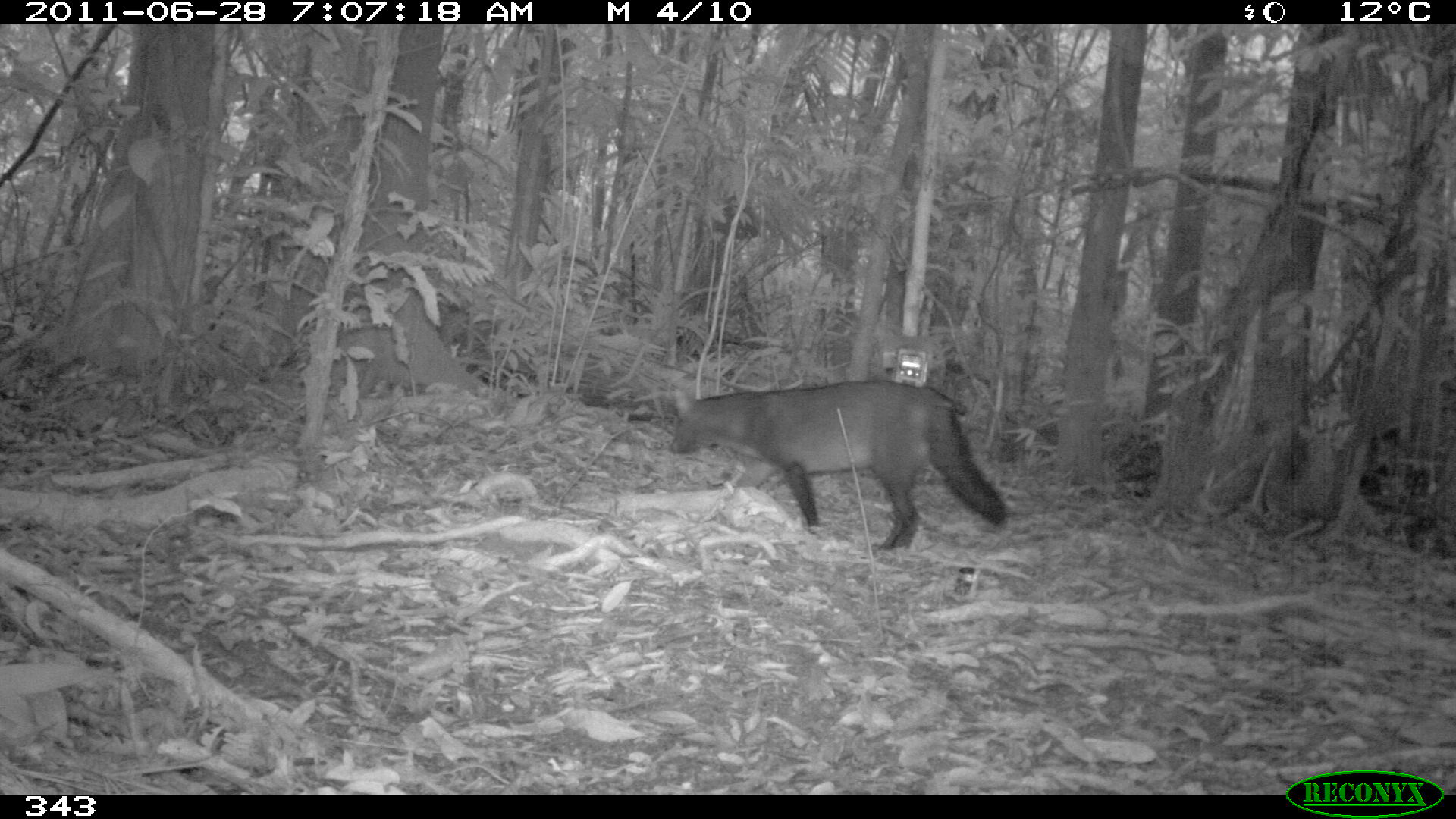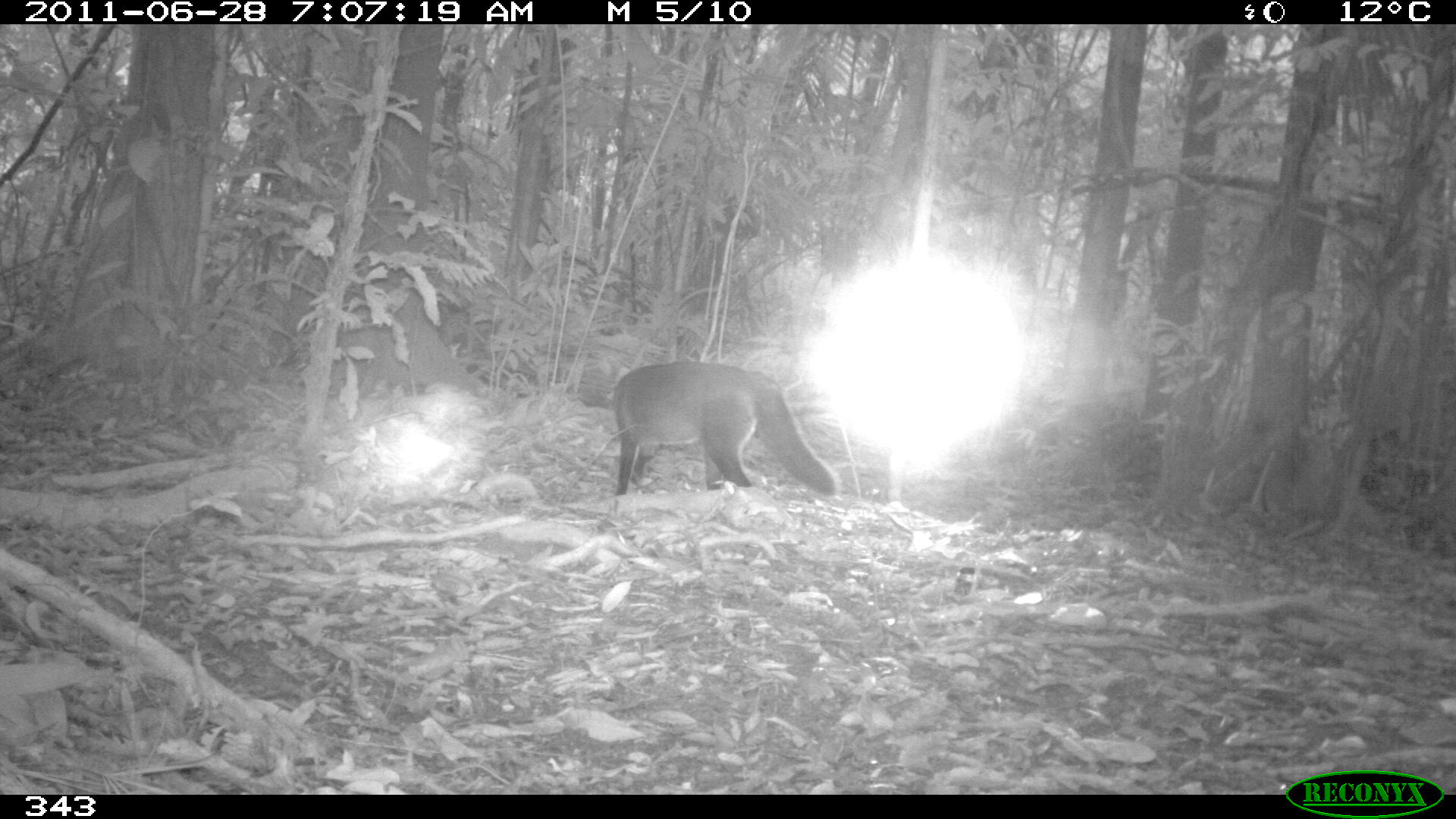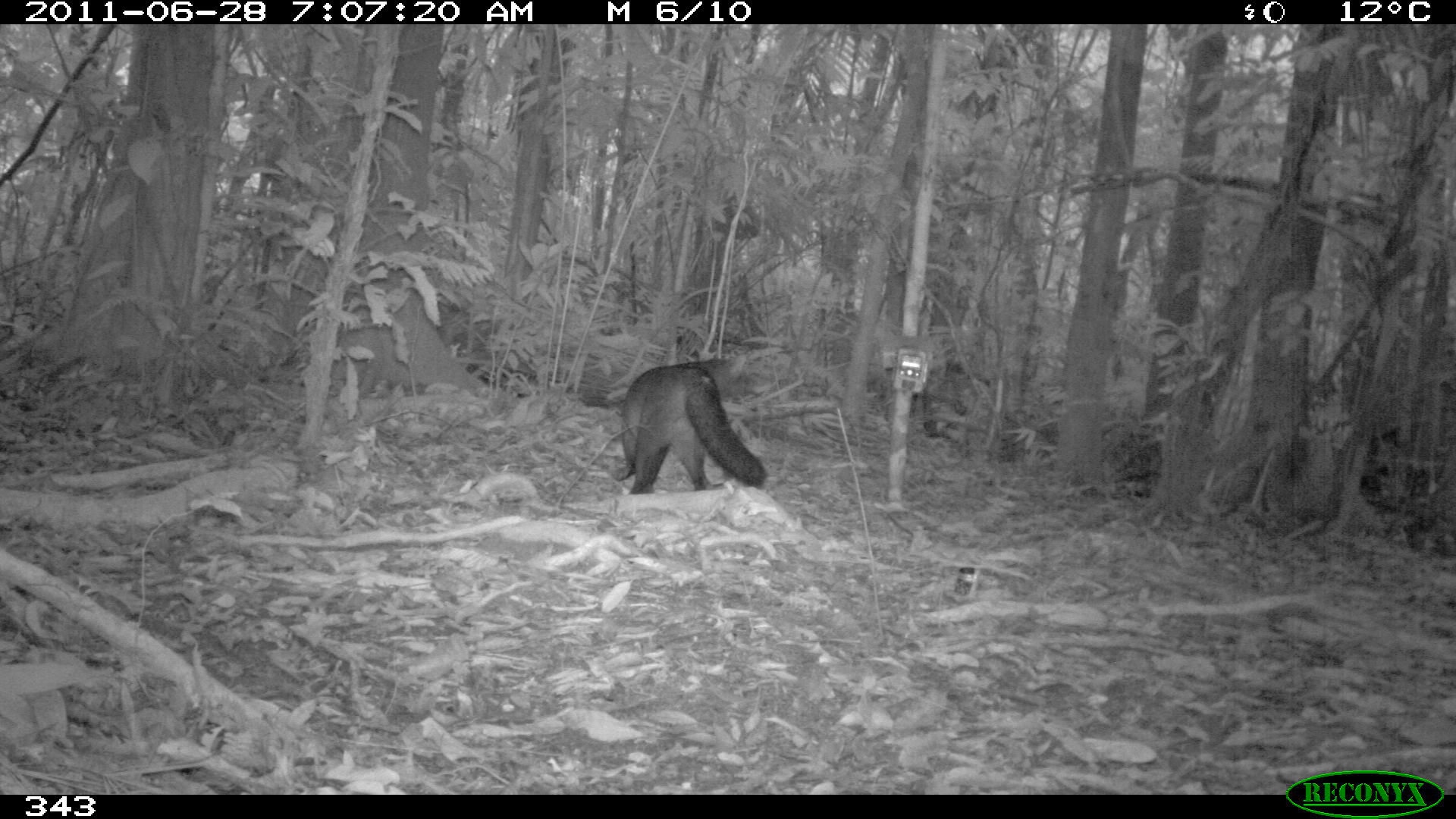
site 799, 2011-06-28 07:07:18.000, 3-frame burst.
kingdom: Animalia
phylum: Chordata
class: Mammalia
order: Carnivora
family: Canidae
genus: Atelocynus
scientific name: Atelocynus microtis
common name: short-eared dog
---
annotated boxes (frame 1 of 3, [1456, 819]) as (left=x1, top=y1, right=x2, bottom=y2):
atelocynus microtis: (left=669, top=378, right=1012, bottom=552)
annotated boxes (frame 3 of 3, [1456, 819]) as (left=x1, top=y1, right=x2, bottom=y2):
atelocynus microtis: (left=611, top=354, right=768, bottom=495)